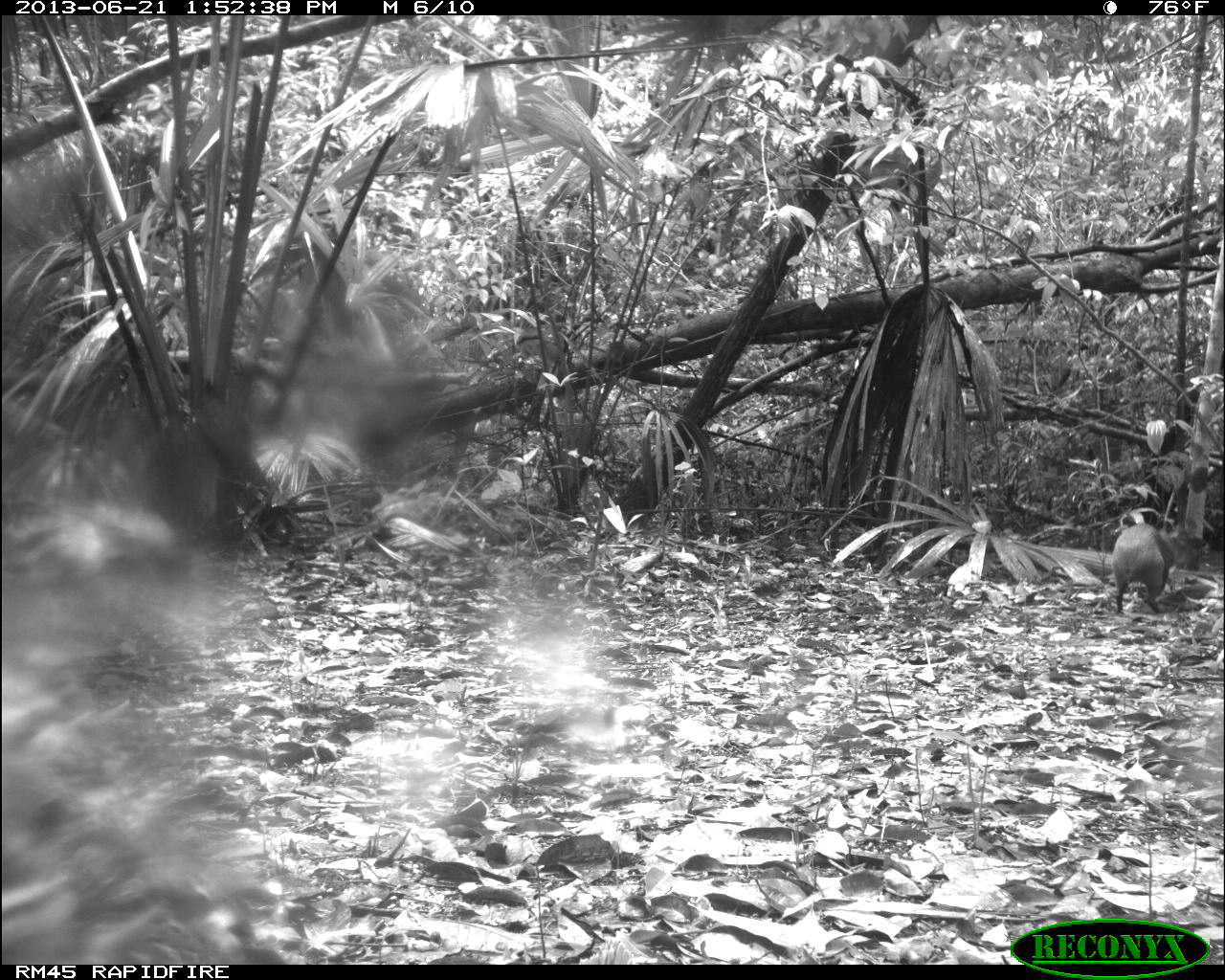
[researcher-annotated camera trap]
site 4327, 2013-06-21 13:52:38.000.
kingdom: Animalia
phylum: Chordata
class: Mammalia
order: Rodentia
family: Dasyproctidae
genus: Dasyprocta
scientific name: Dasyprocta punctata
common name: central american agouti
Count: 1.